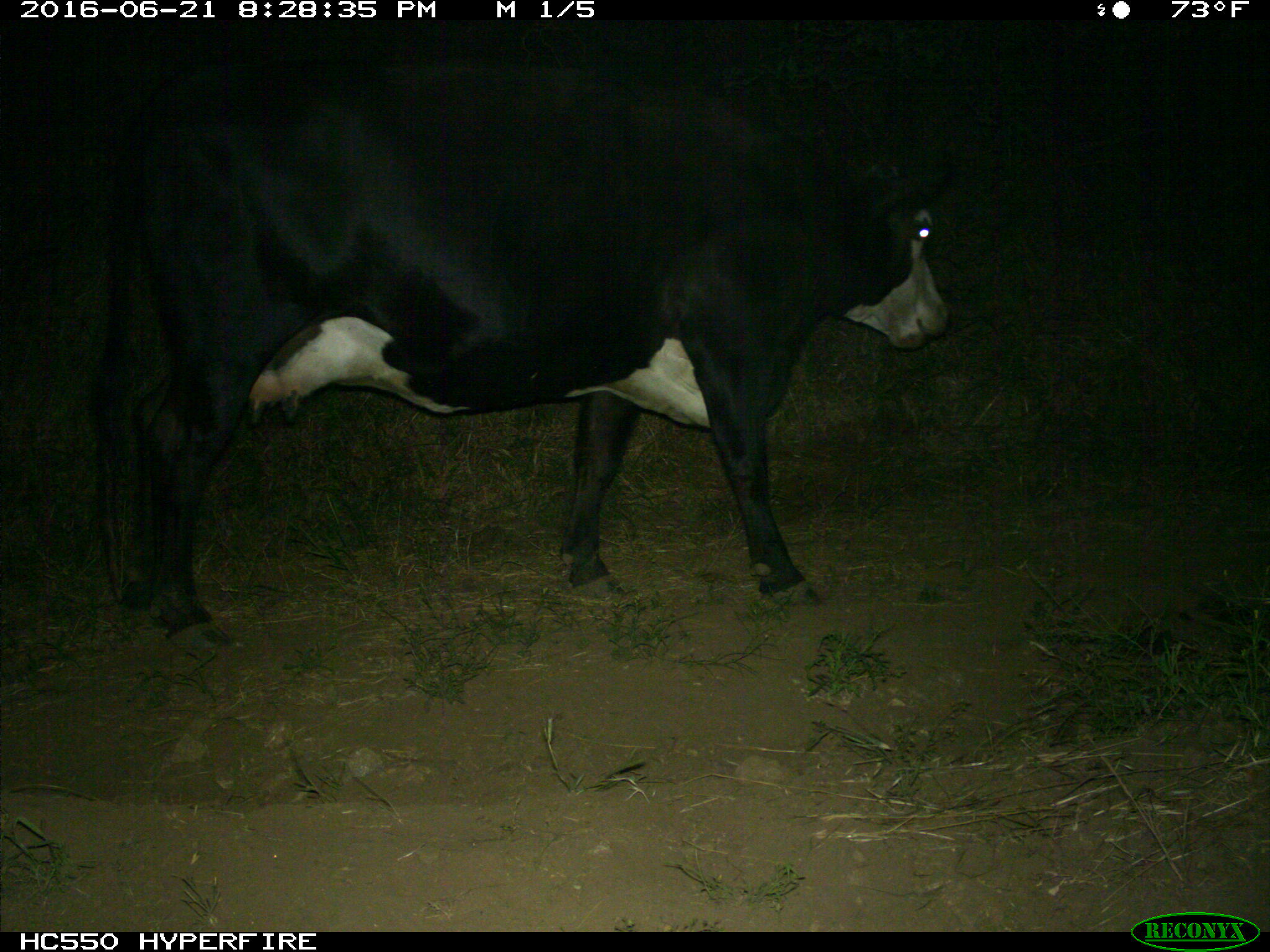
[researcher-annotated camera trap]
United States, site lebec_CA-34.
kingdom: Animalia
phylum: Chordata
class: Mammalia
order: Artiodactyla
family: Bovidae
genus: Bos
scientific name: Bos taurus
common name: domestic cow